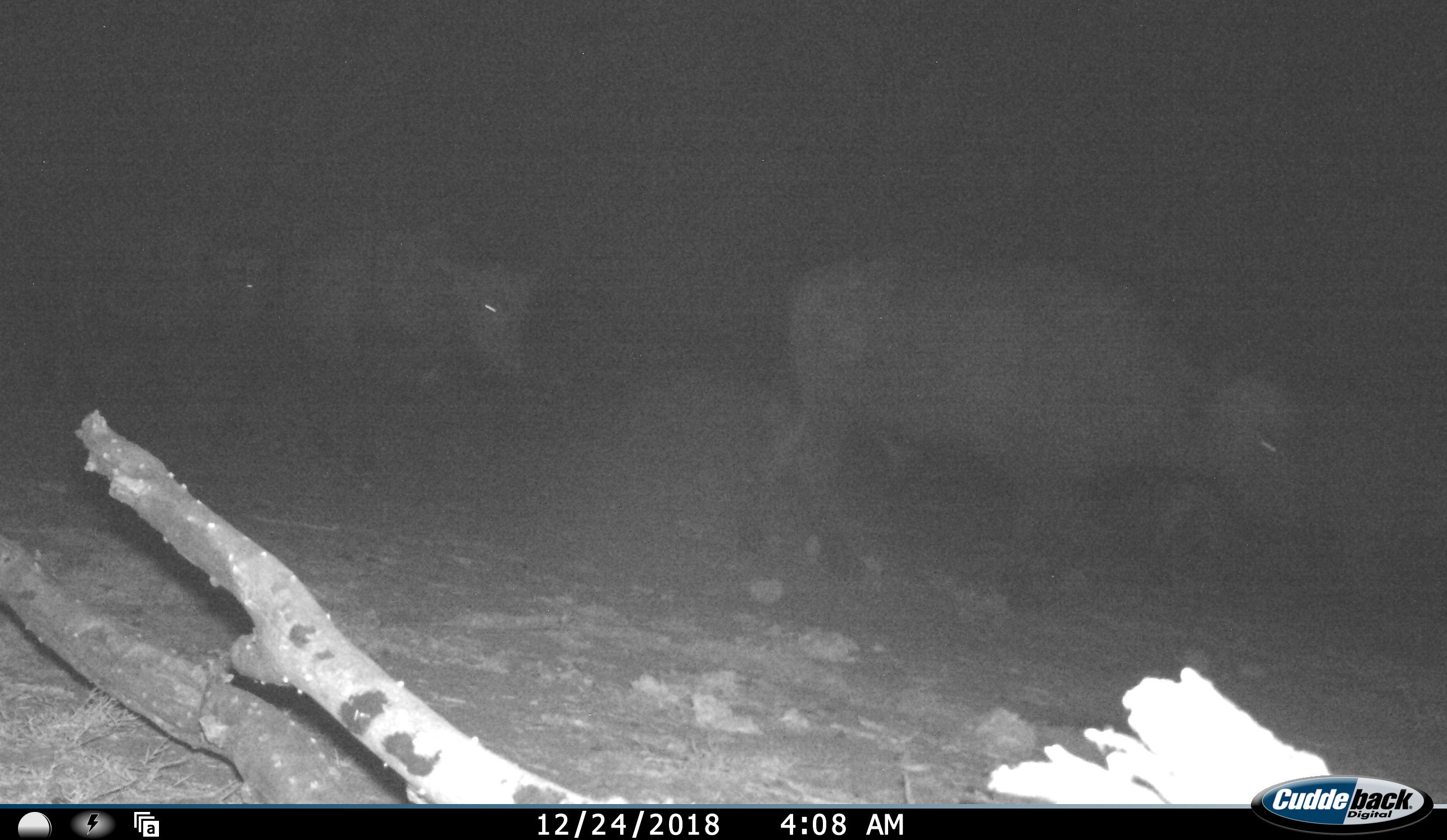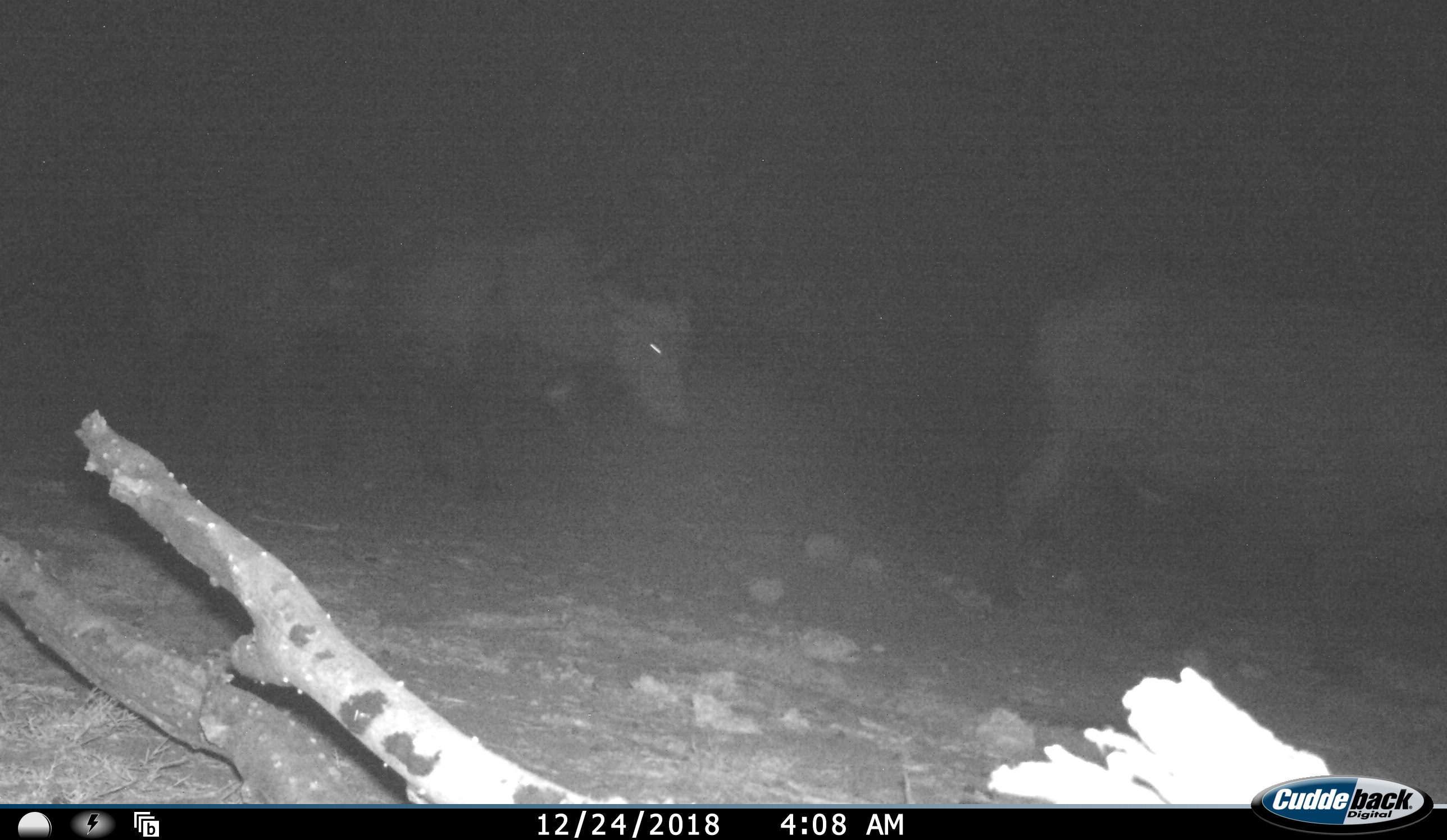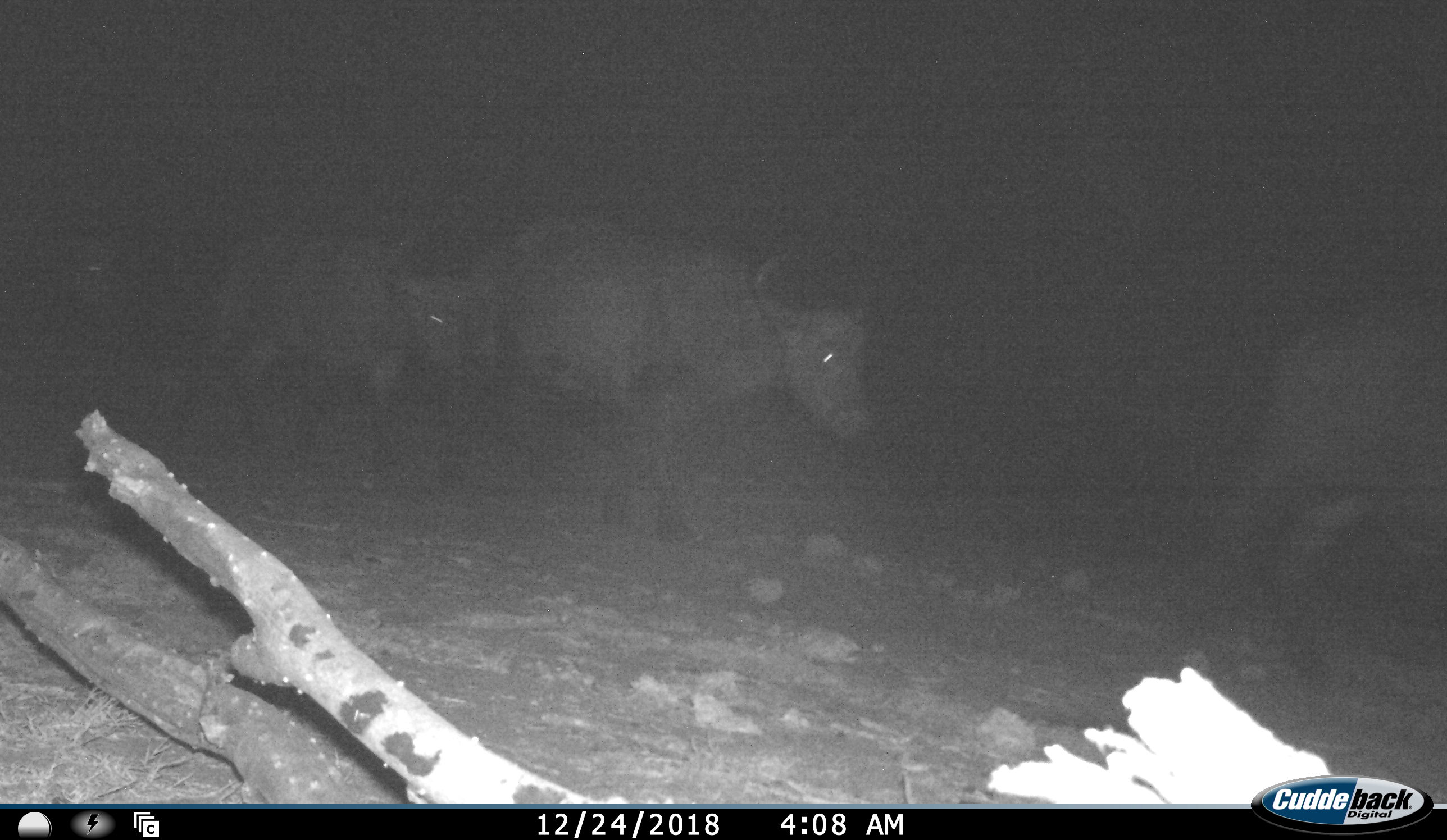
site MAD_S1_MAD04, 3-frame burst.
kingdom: Animalia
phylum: Chordata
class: Mammalia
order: Artiodactyla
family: Bovidae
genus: Syncerus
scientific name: Syncerus caffer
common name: african buffalo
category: buffalo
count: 5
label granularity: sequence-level